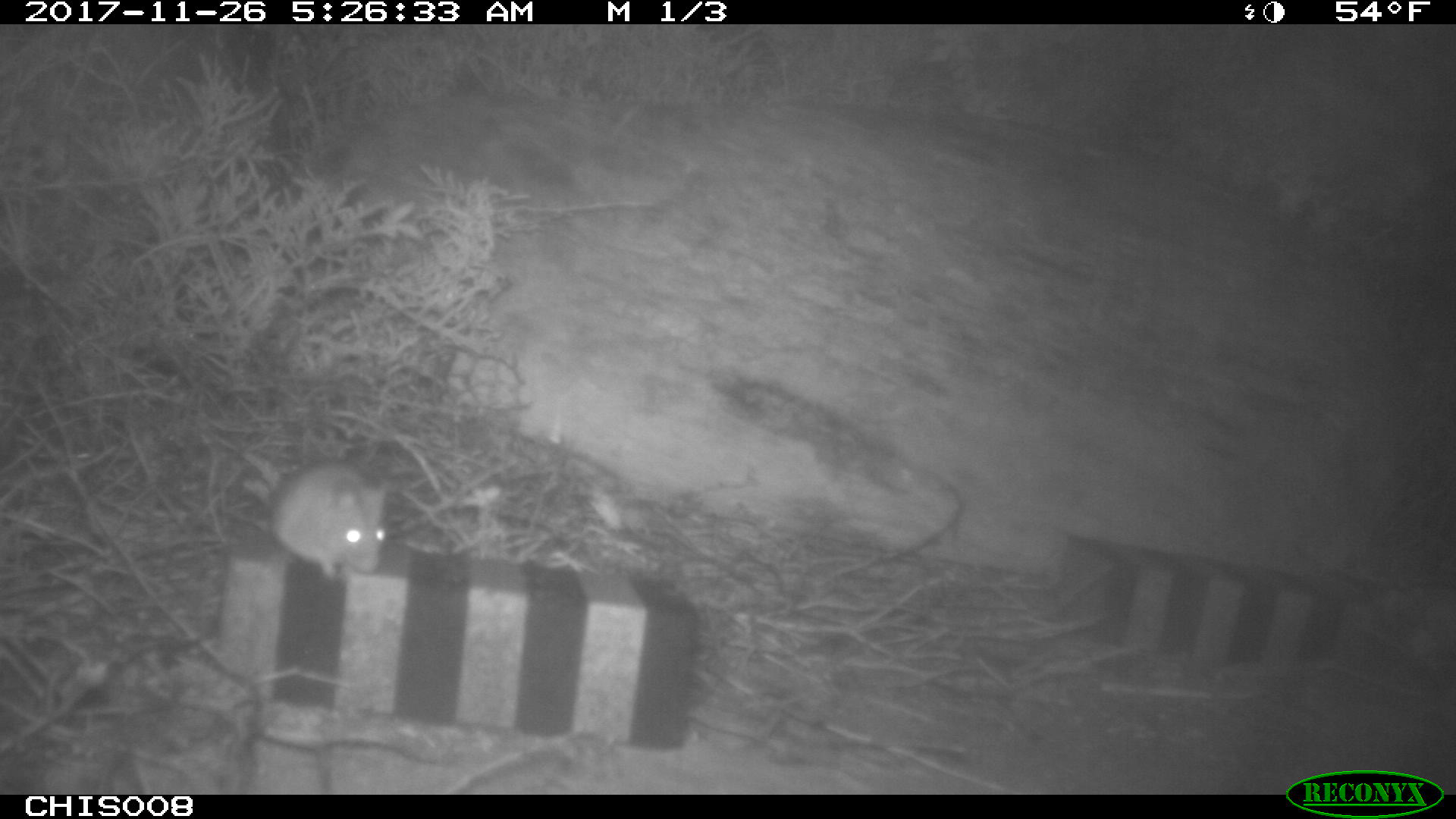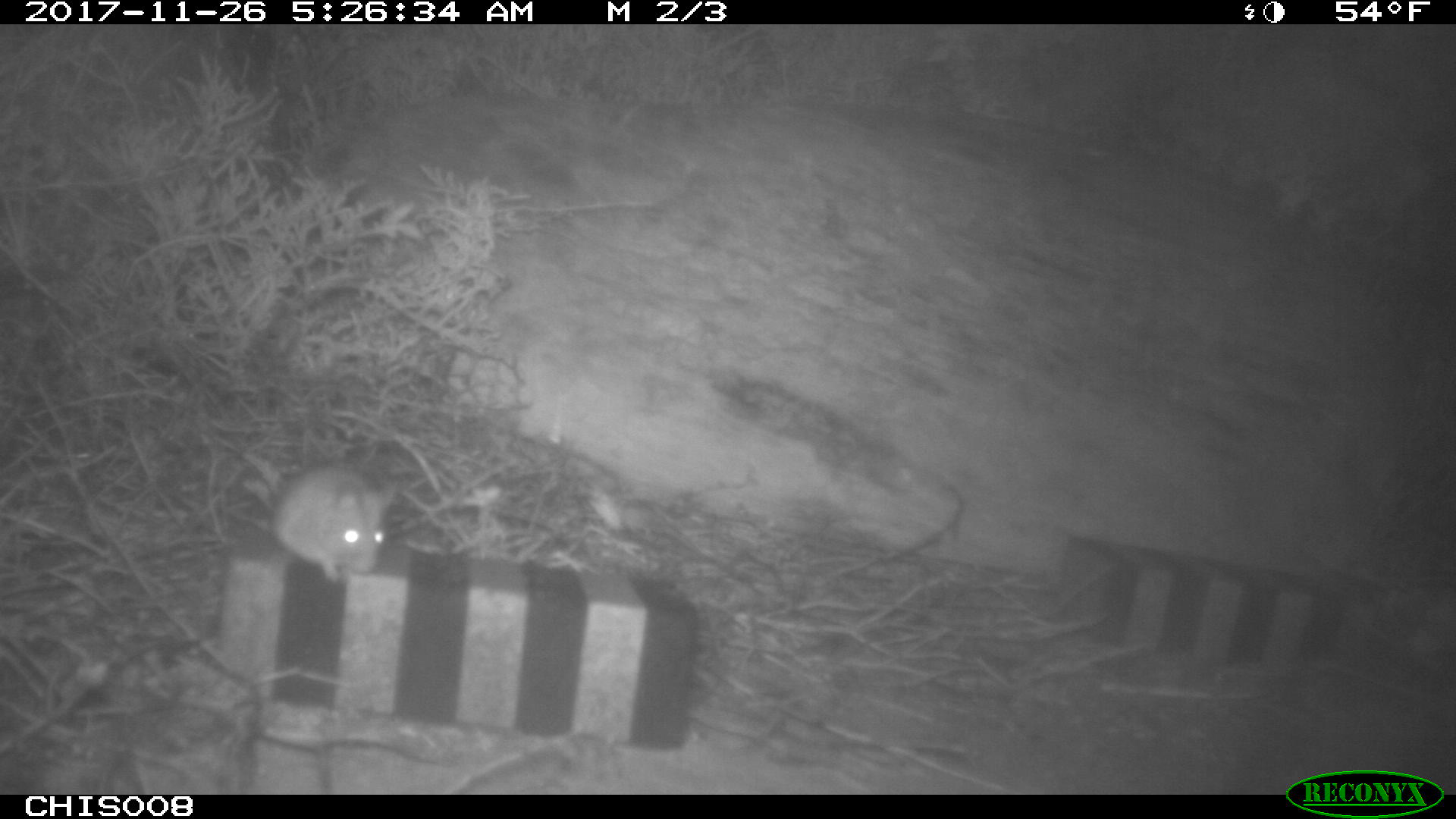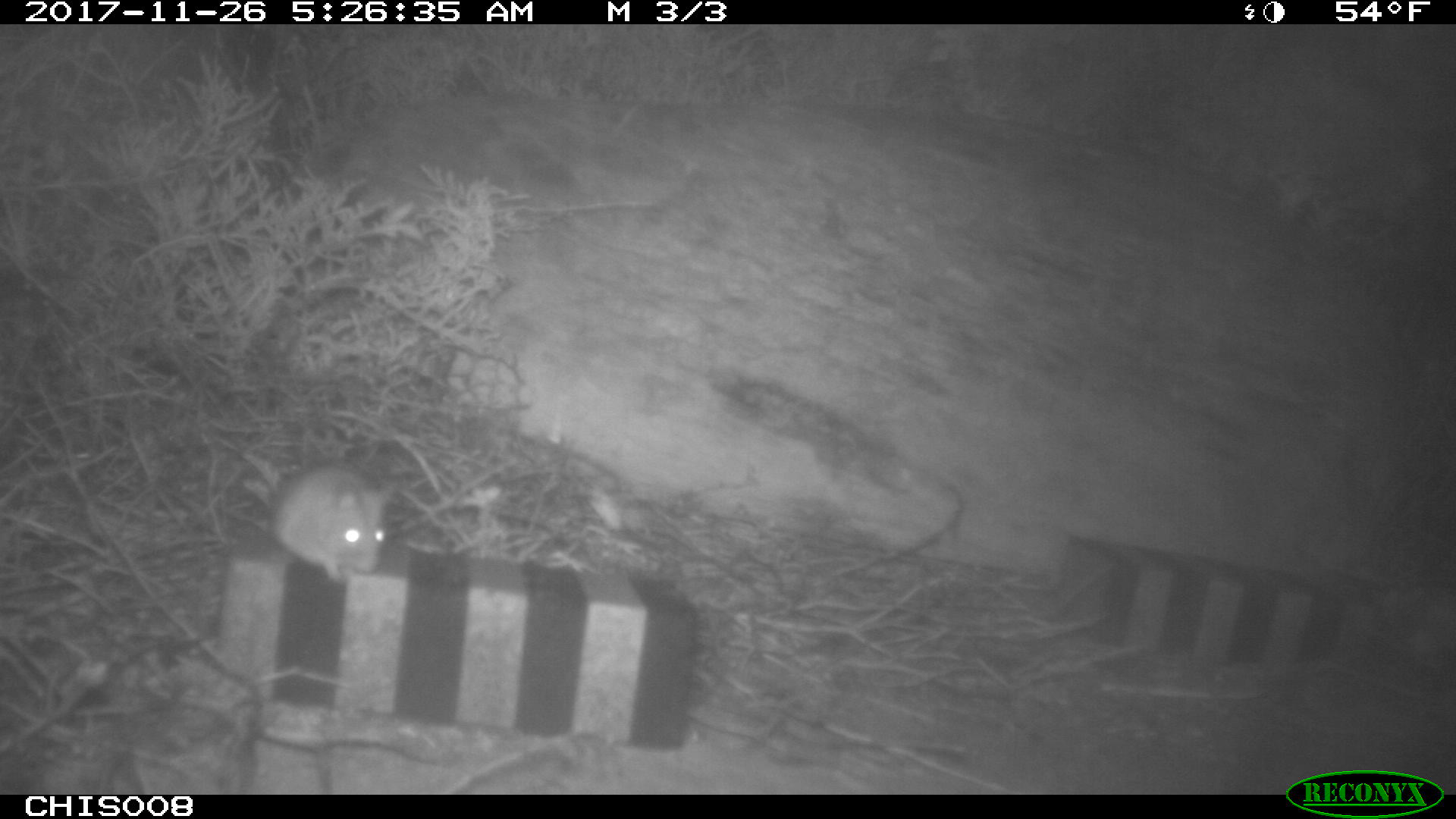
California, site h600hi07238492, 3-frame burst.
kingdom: Animalia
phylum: Chordata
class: Mammalia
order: Rodentia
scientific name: Rodentia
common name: rodent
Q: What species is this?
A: Rodent (Rodentia).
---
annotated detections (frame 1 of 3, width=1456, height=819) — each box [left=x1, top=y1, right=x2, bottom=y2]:
rodent: [left=219, top=455, right=387, bottom=579]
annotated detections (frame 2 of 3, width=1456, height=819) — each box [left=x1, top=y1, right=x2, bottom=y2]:
rodent: [left=267, top=461, right=396, bottom=582]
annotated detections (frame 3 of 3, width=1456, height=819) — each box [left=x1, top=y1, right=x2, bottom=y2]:
rodent: [left=268, top=467, right=384, bottom=584]